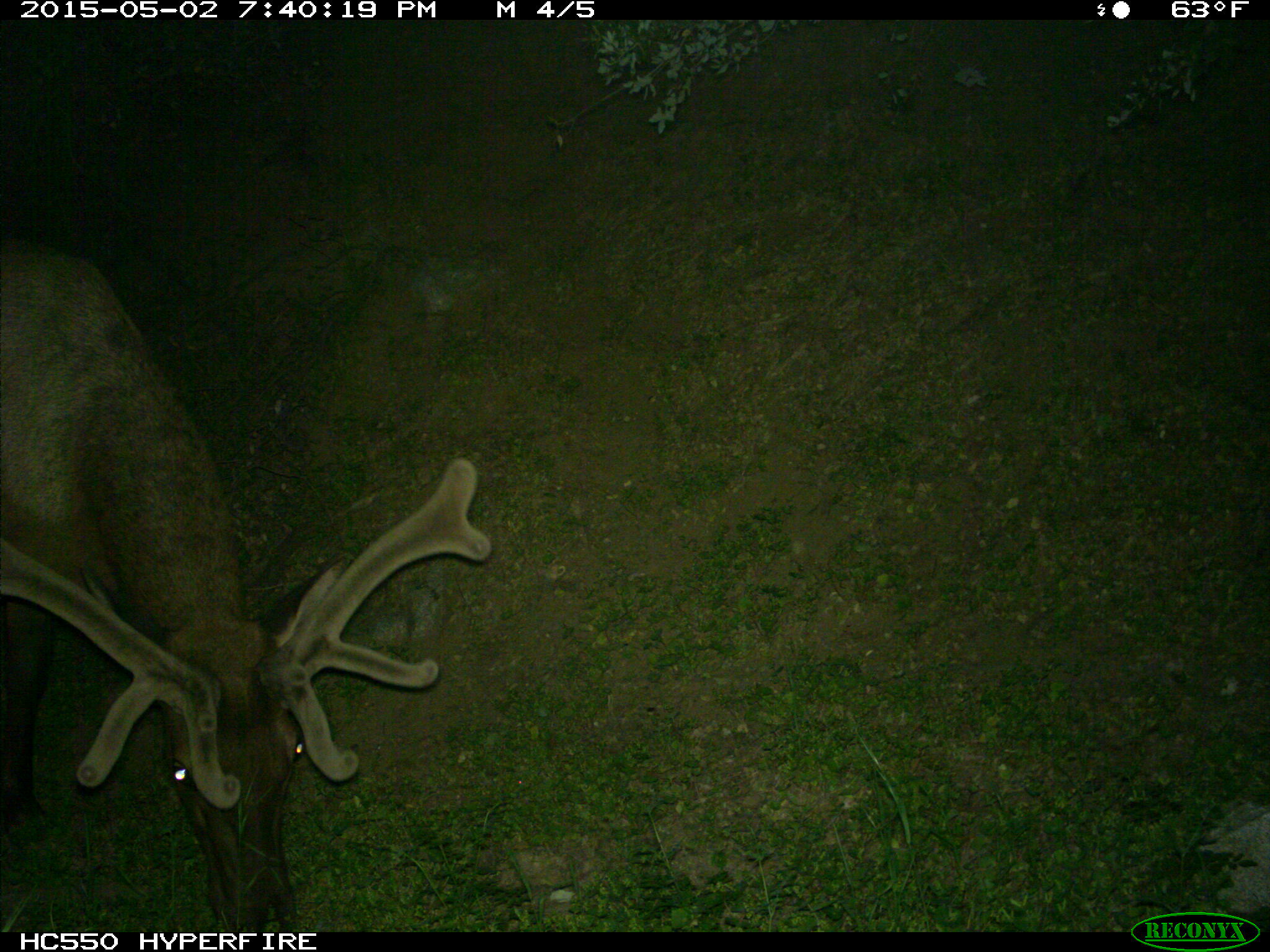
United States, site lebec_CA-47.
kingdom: Animalia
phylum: Chordata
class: Mammalia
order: Artiodactyla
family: Cervidae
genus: Cervus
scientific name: Cervus canadensis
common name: elk